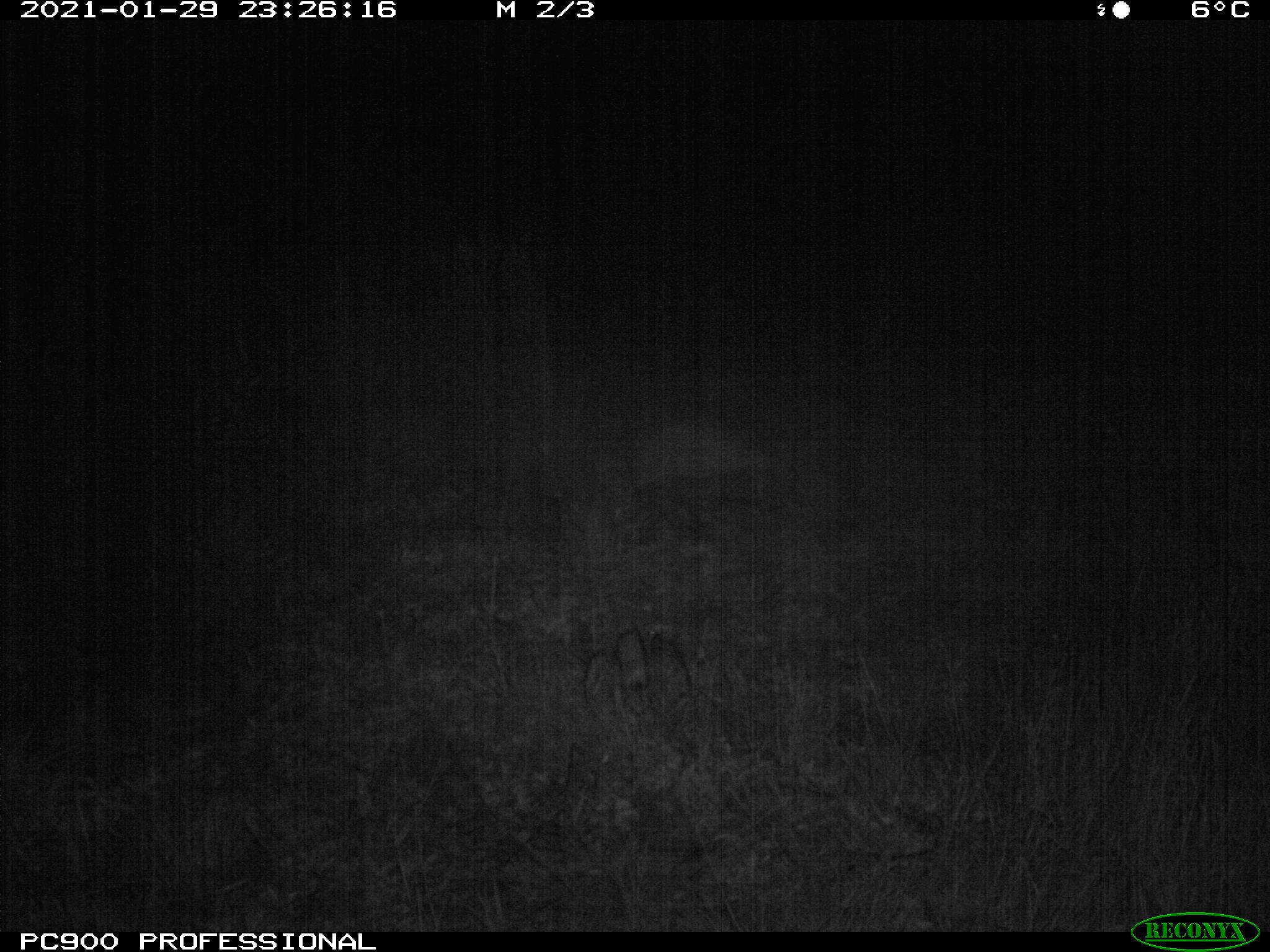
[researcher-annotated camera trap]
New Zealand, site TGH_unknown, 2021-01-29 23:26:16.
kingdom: Animalia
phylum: Chordata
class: Mammalia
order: Eulipotyphla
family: Erinaceidae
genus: Erinaceus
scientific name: Erinaceus europaeus europaeus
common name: european hedgehog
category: hedgehog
Hedgehog (european hedgehog) (Erinaceus europaeus europaeus).